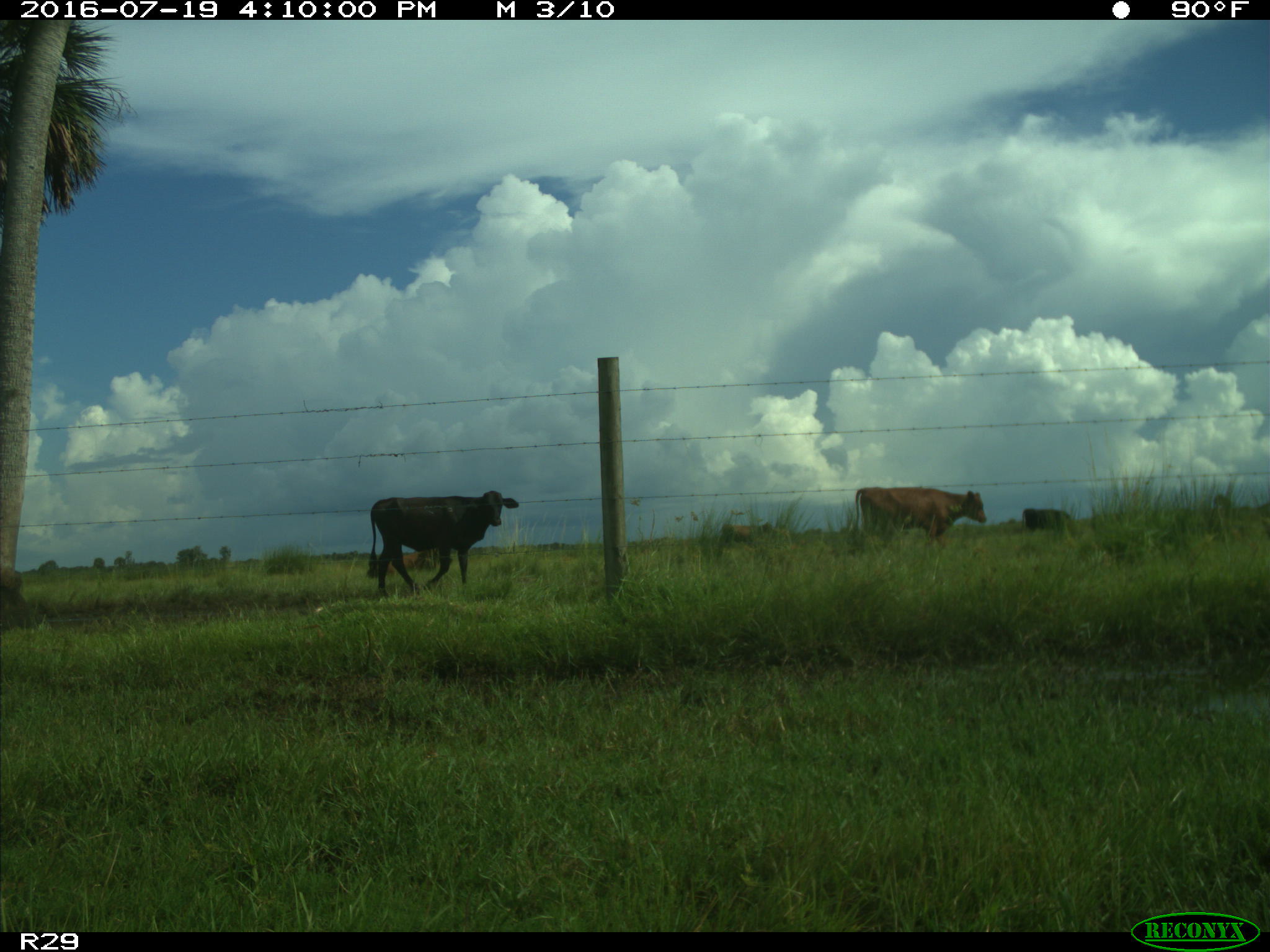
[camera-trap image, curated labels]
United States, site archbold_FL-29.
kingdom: Animalia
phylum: Chordata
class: Mammalia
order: Artiodactyla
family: Bovidae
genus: Bos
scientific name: Bos taurus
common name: domestic cow